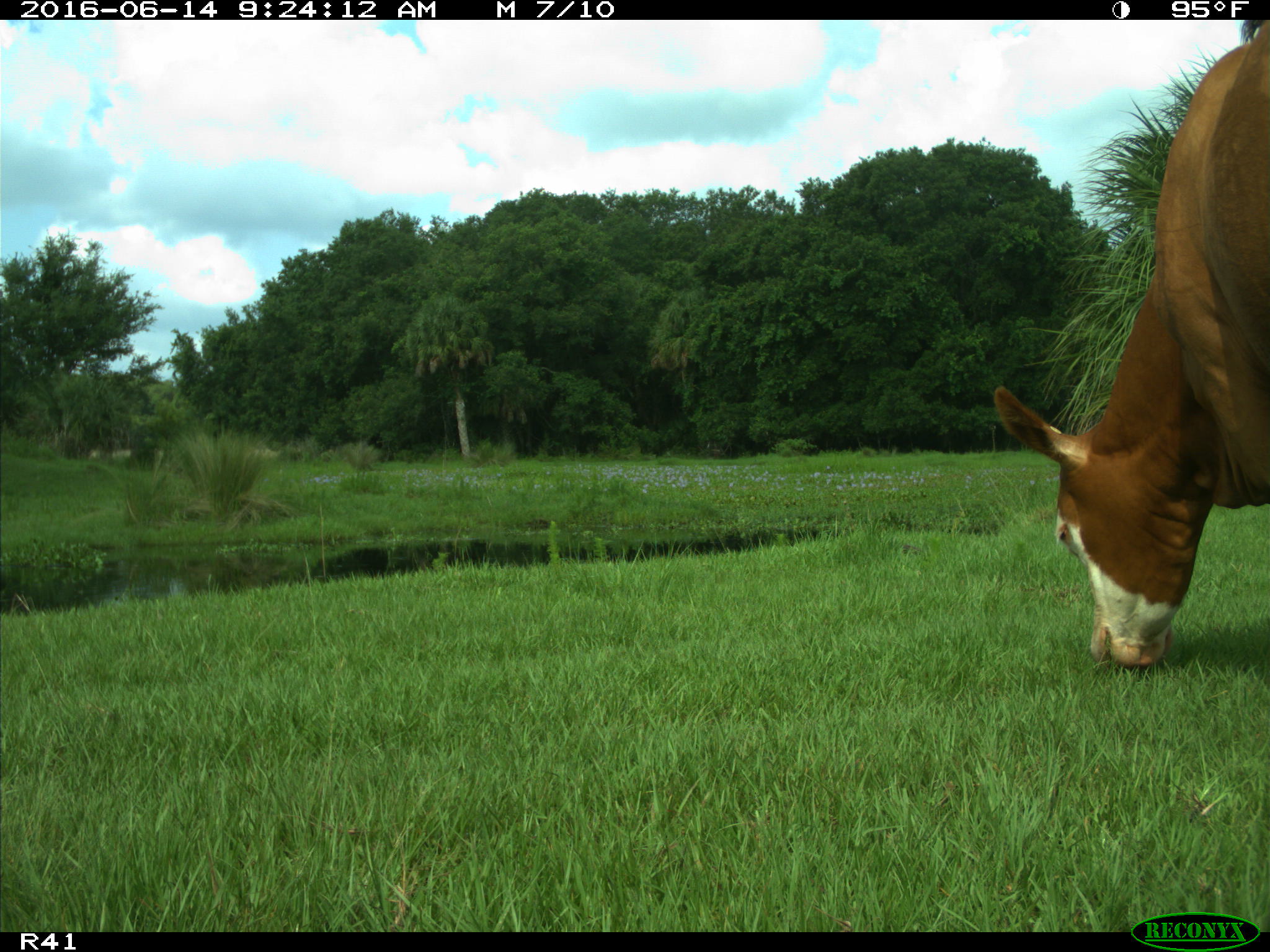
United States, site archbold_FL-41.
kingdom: Animalia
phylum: Chordata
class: Mammalia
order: Artiodactyla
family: Bovidae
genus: Bos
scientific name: Bos taurus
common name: domestic cow